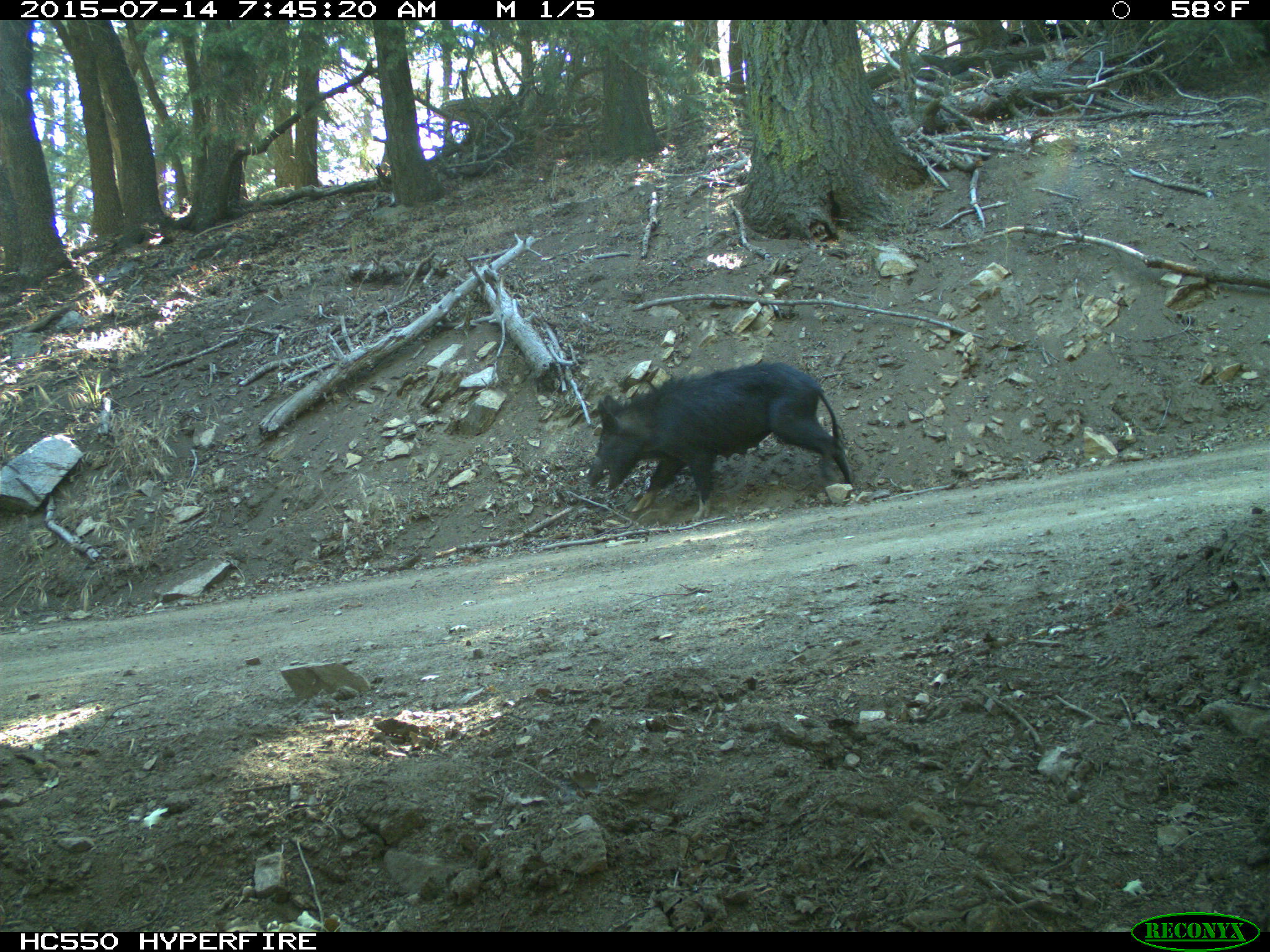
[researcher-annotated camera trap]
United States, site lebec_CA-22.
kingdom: Animalia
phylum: Chordata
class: Mammalia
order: Artiodactyla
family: Suidae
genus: Sus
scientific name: Sus scrofa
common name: wild boar